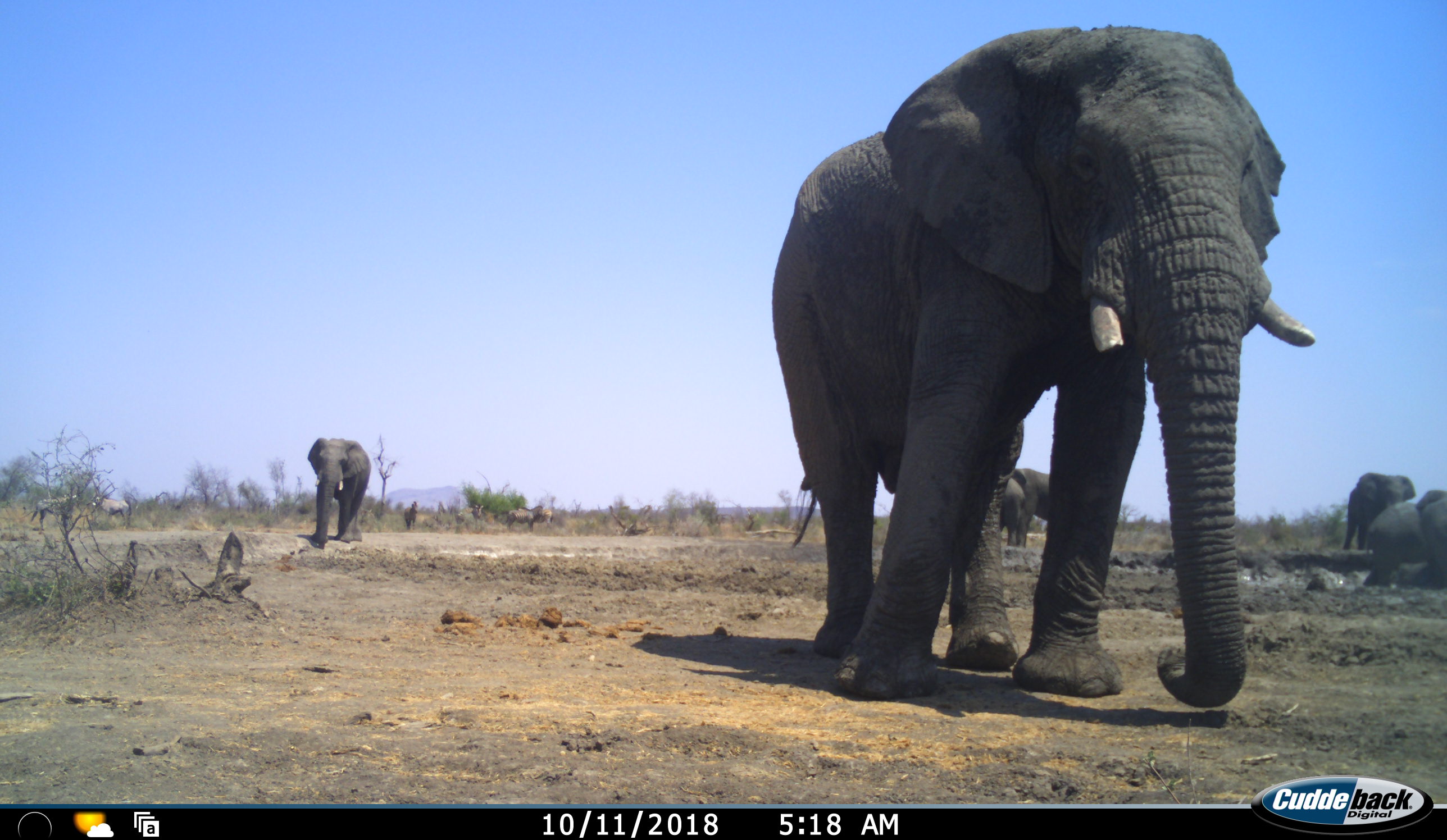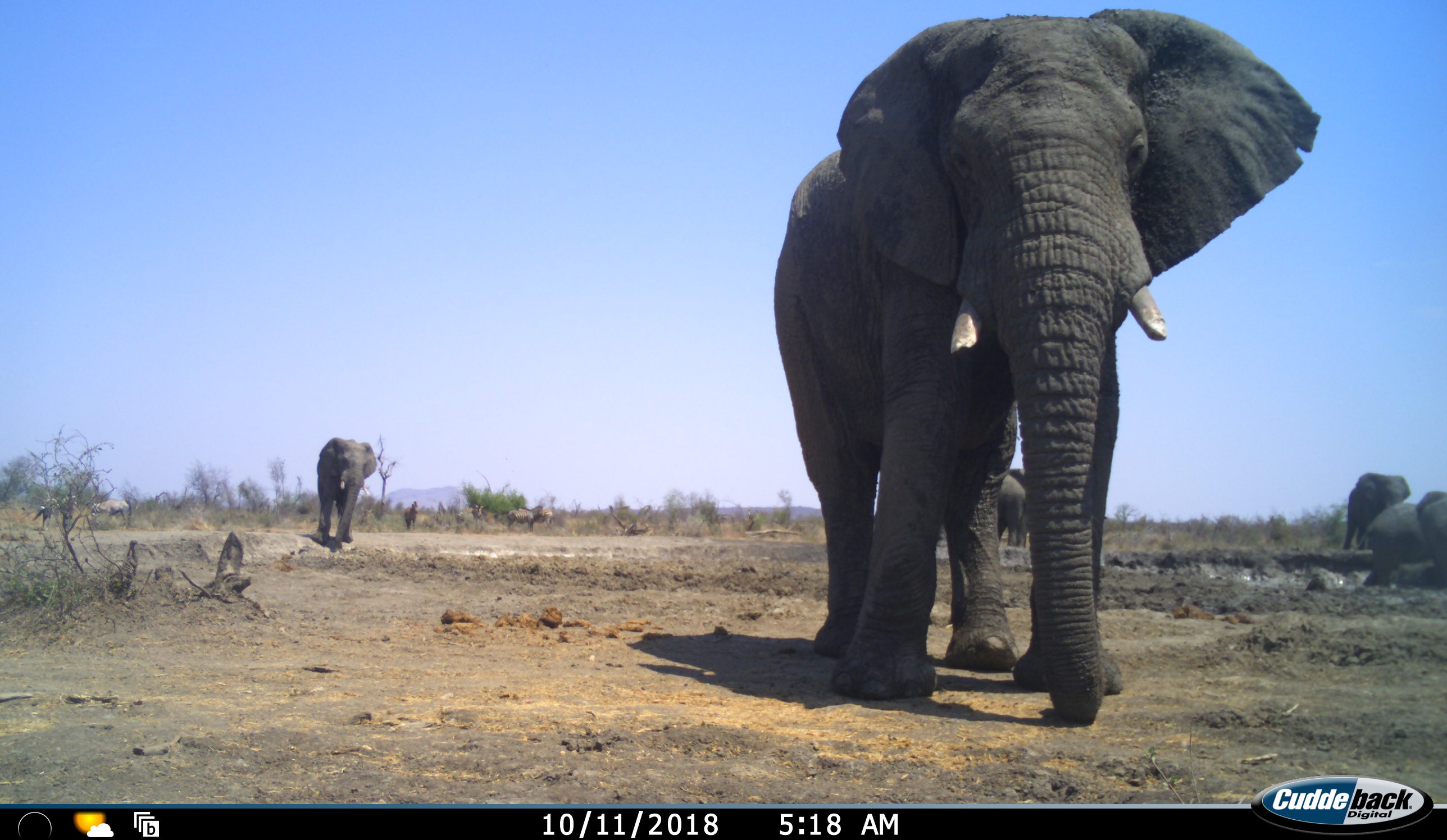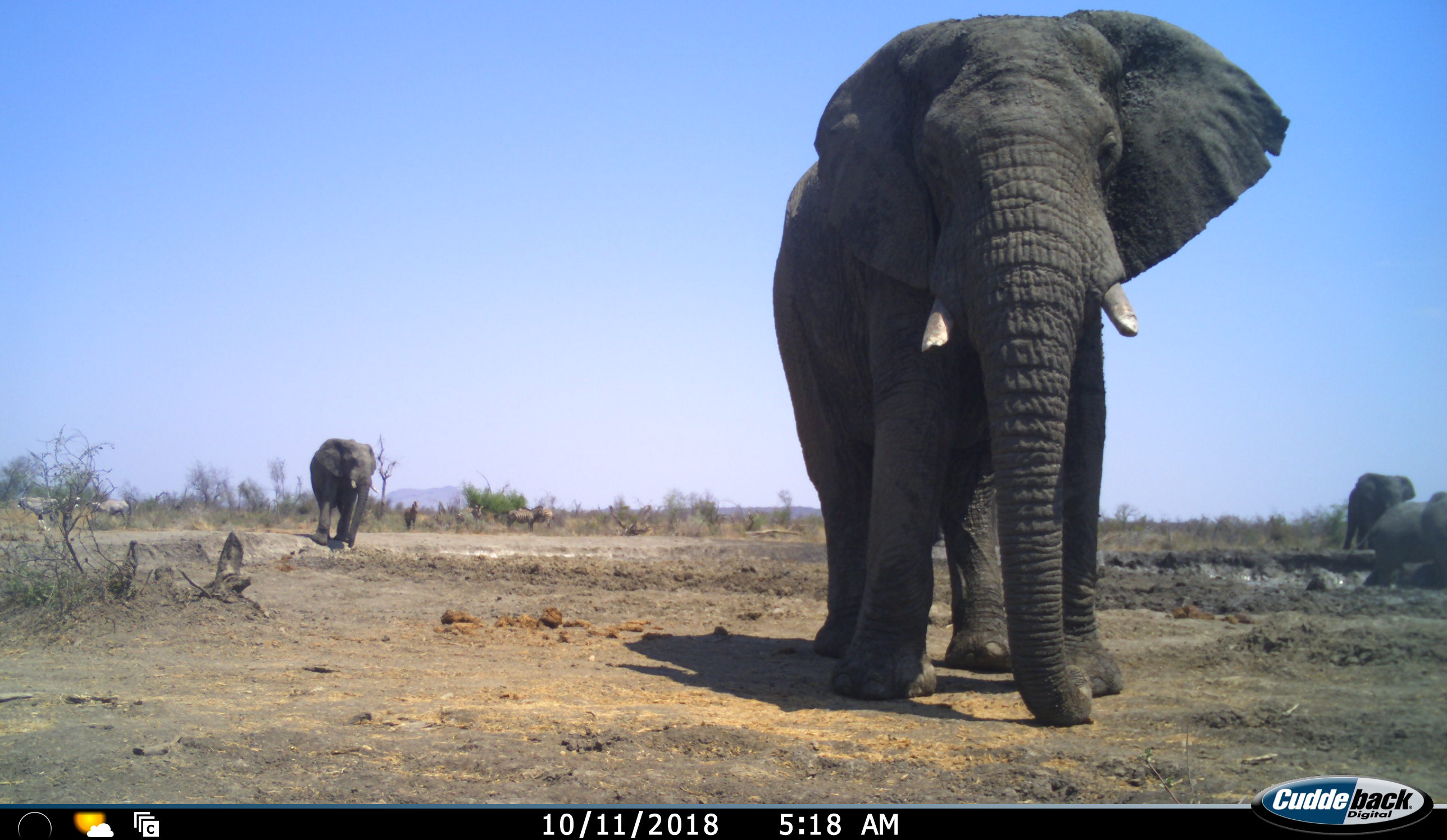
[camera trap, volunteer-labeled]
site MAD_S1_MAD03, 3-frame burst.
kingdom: Animalia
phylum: Chordata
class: Mammalia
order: Proboscidea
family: Elephantidae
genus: Loxodonta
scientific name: Loxodonta africana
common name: african bush elephant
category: elephant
Elephant (african bush elephant) (Loxodonta africana), count 6. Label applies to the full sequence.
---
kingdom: Animalia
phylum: Chordata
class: Mammalia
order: Artiodactyla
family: Bovidae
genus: Oryx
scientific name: Oryx gazella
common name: gemsbok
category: oryx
Oryx (gemsbok) (Oryx gazella), count 2. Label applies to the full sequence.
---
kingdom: Animalia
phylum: Chordata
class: Mammalia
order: Perissodactyla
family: Equidae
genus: Equus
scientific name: Equus quagga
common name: plains zebra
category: zebraplains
Zebraplains (plains zebra) (Equus quagga), count 4. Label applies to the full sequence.